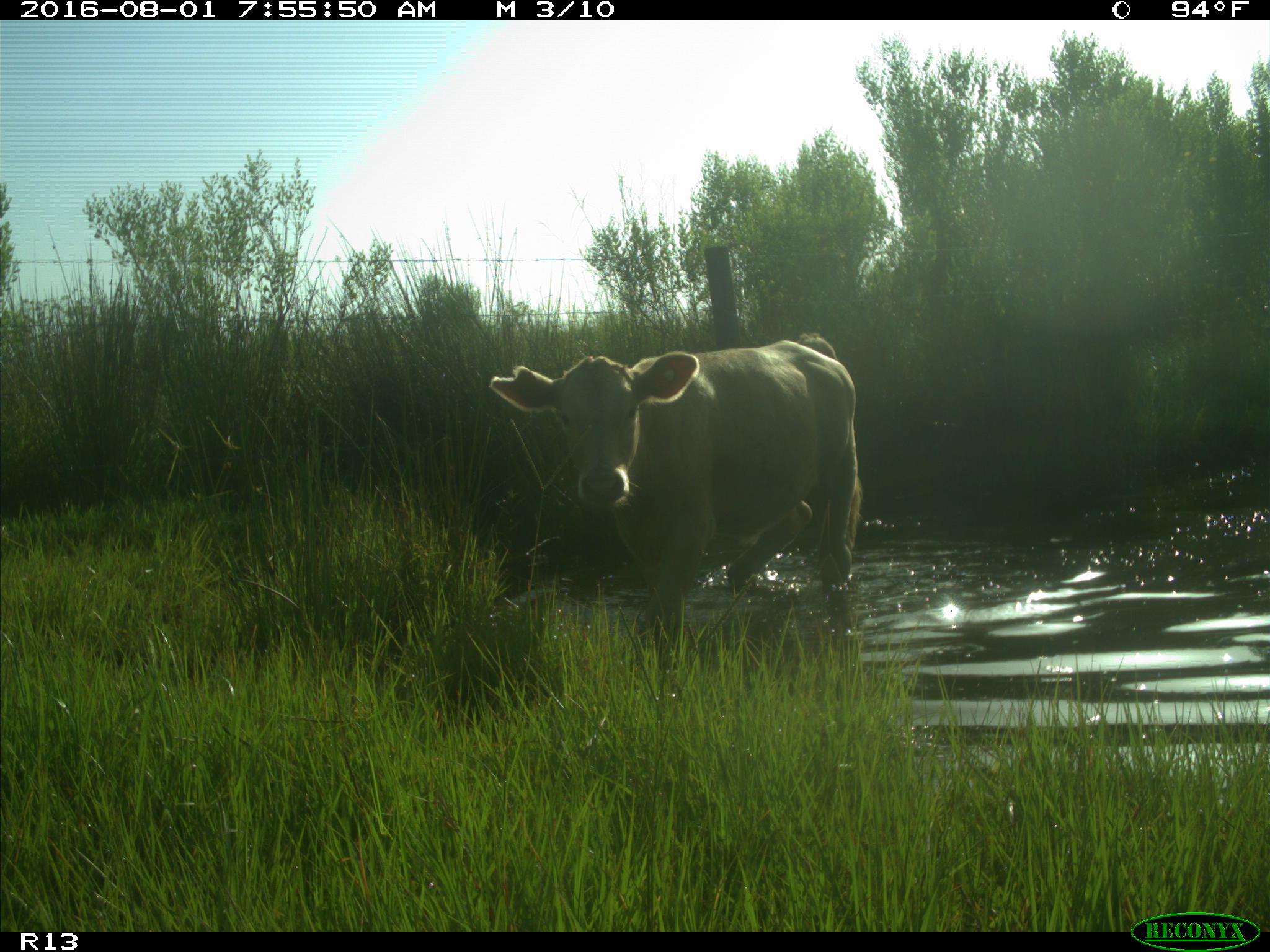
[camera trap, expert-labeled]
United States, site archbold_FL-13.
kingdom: Animalia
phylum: Chordata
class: Mammalia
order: Artiodactyla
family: Bovidae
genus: Bos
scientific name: Bos taurus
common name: domestic cow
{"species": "Bos taurus (domestic cow)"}